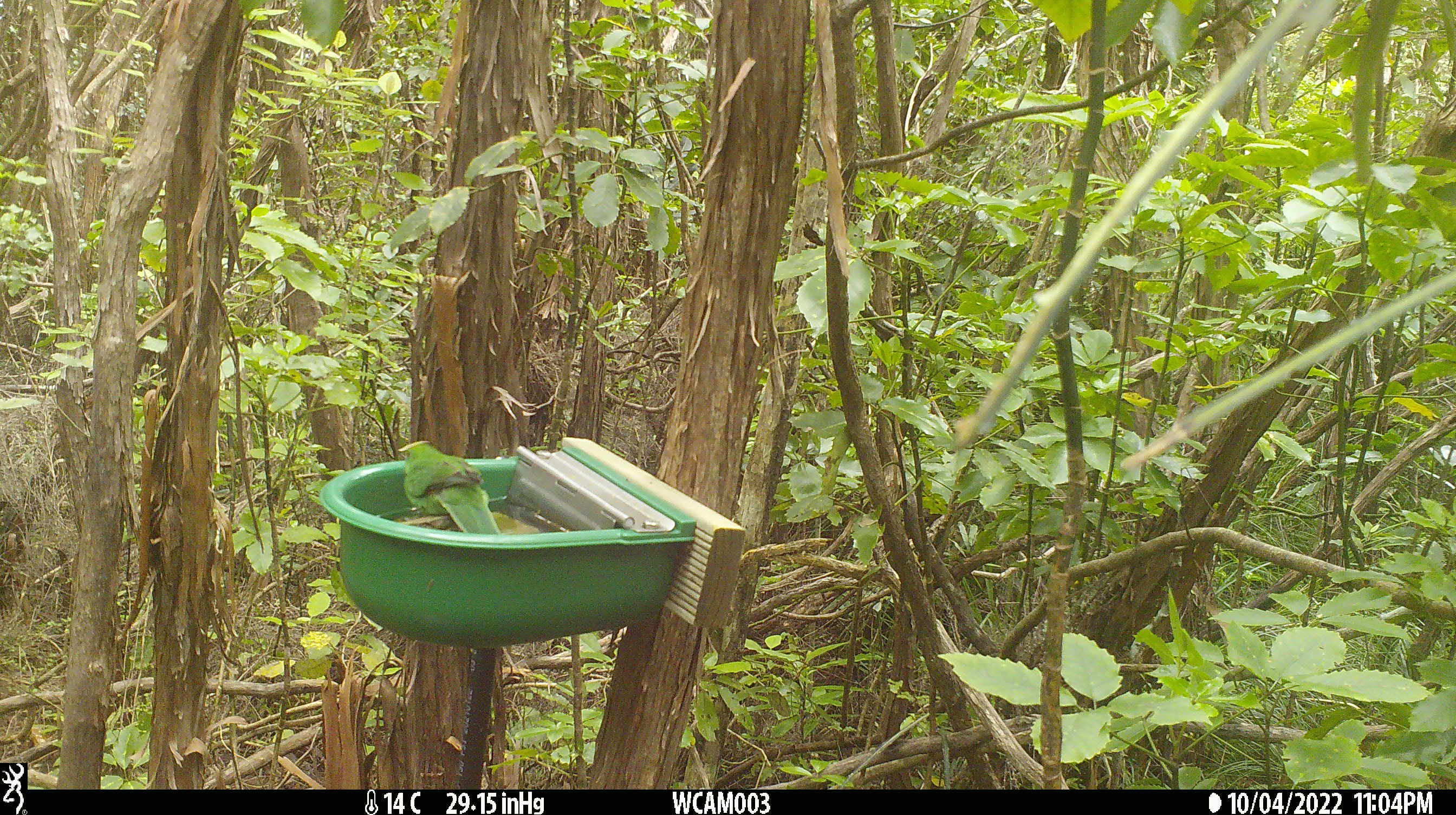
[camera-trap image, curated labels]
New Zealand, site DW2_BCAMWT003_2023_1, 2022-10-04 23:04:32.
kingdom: Animalia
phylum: Chordata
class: Aves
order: Psittaciformes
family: Psittaculidae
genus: Cyanoramphus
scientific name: Cyanoramphus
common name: parakeet